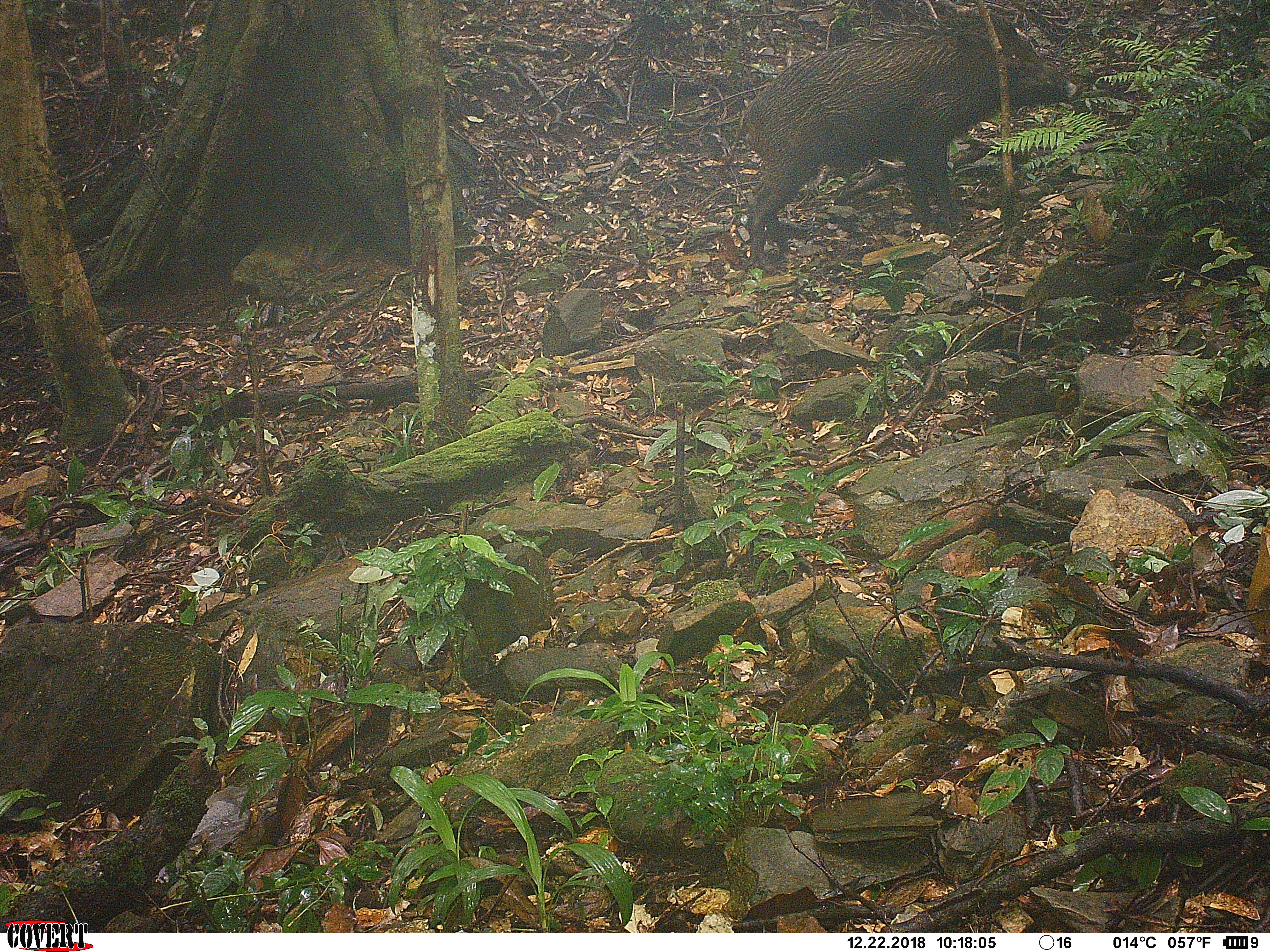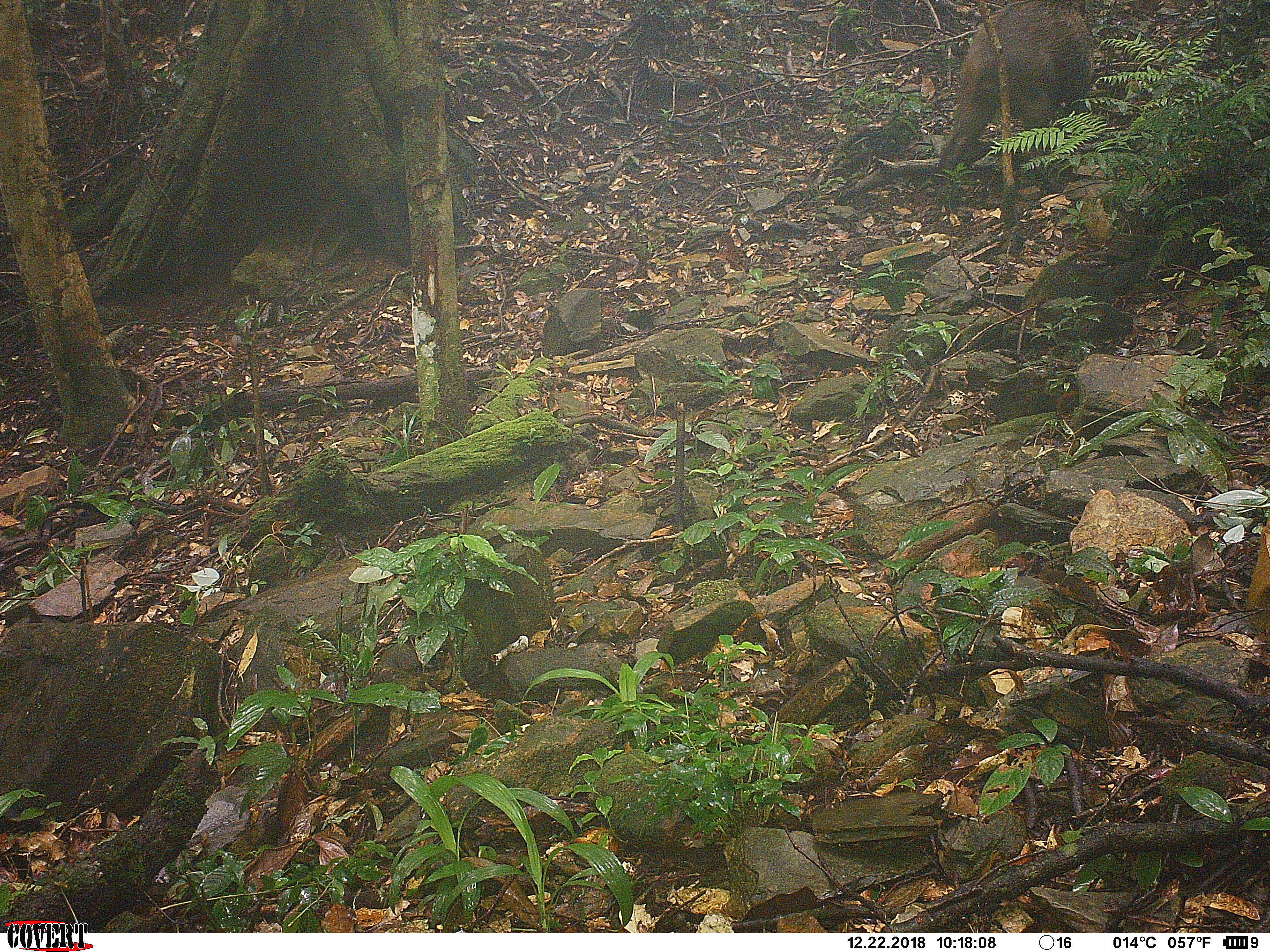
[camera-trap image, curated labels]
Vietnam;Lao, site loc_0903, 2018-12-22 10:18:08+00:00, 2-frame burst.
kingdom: Animalia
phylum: Chordata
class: Mammalia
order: Artiodactyla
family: Suidae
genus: Sus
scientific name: Sus scrofa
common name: eurasian wild pig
Eurasian wild pig (Sus scrofa). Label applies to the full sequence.